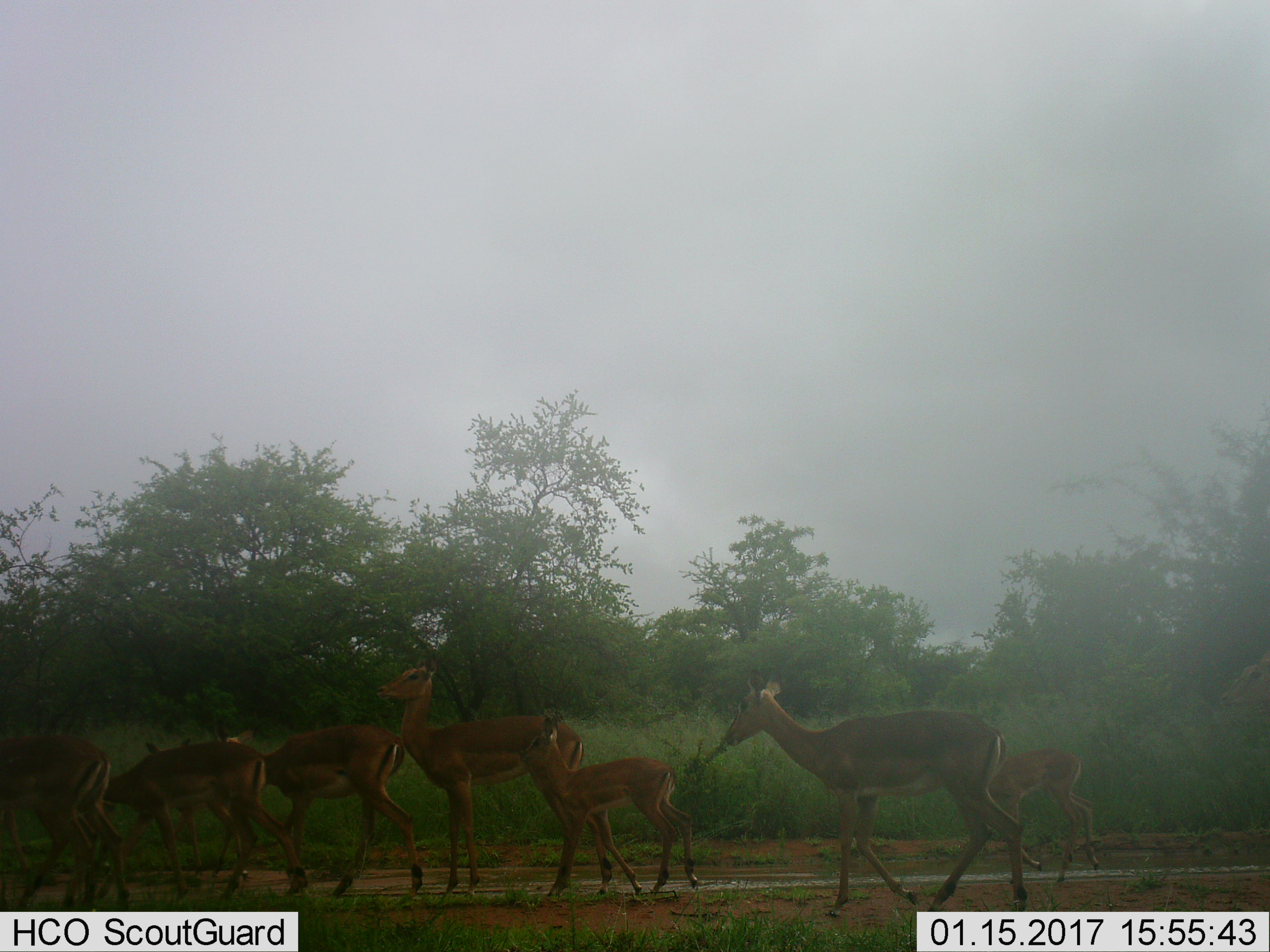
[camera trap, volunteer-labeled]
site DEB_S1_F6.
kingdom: Animalia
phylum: Chordata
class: Mammalia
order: Artiodactyla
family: Bovidae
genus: Aepyceros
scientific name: Aepyceros melampus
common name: impala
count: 9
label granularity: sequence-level